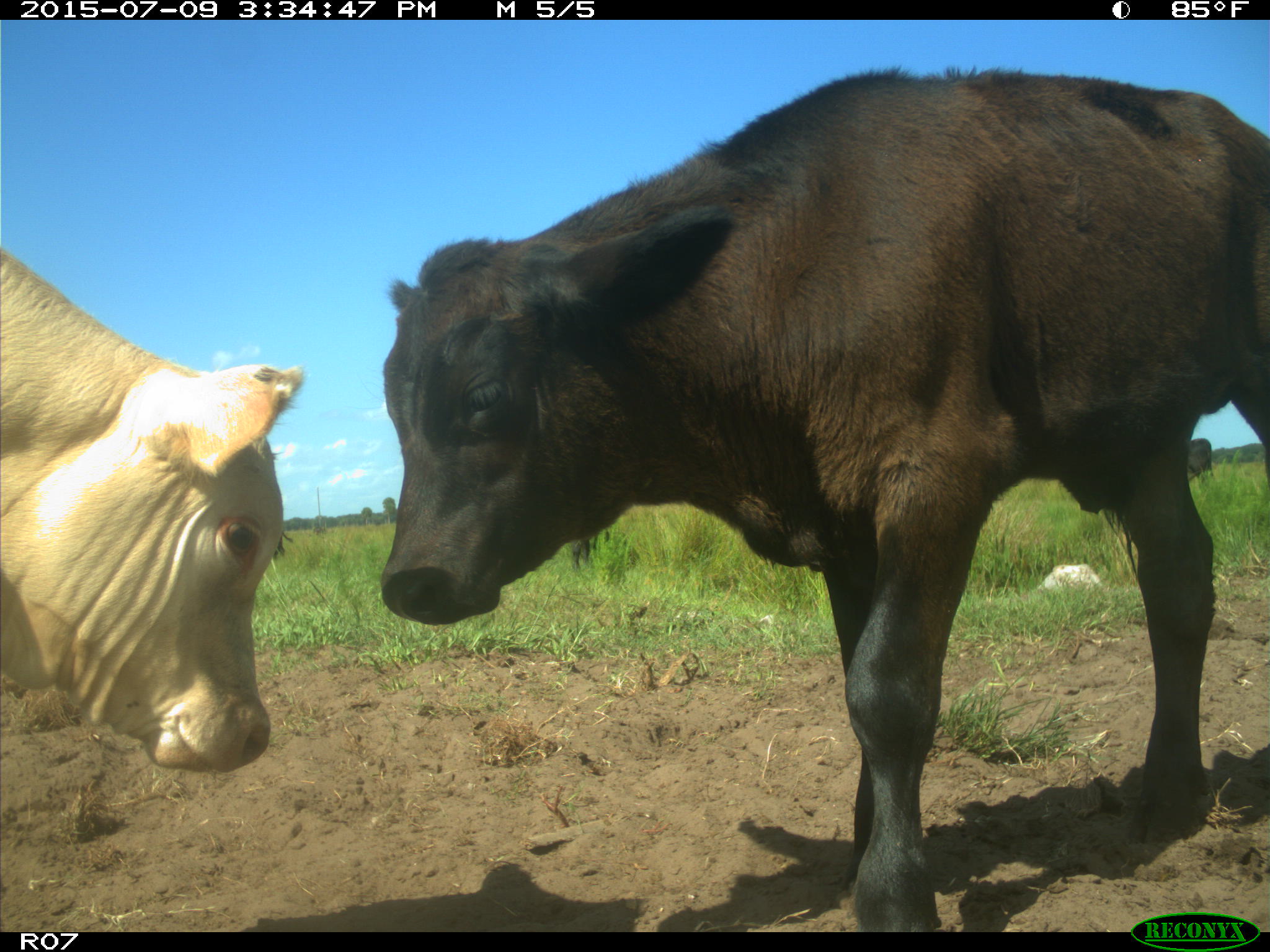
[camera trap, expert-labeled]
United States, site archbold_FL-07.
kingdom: Animalia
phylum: Chordata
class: Mammalia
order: Artiodactyla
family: Bovidae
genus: Bos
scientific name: Bos taurus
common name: domestic cow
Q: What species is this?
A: Bos taurus (domestic cow).